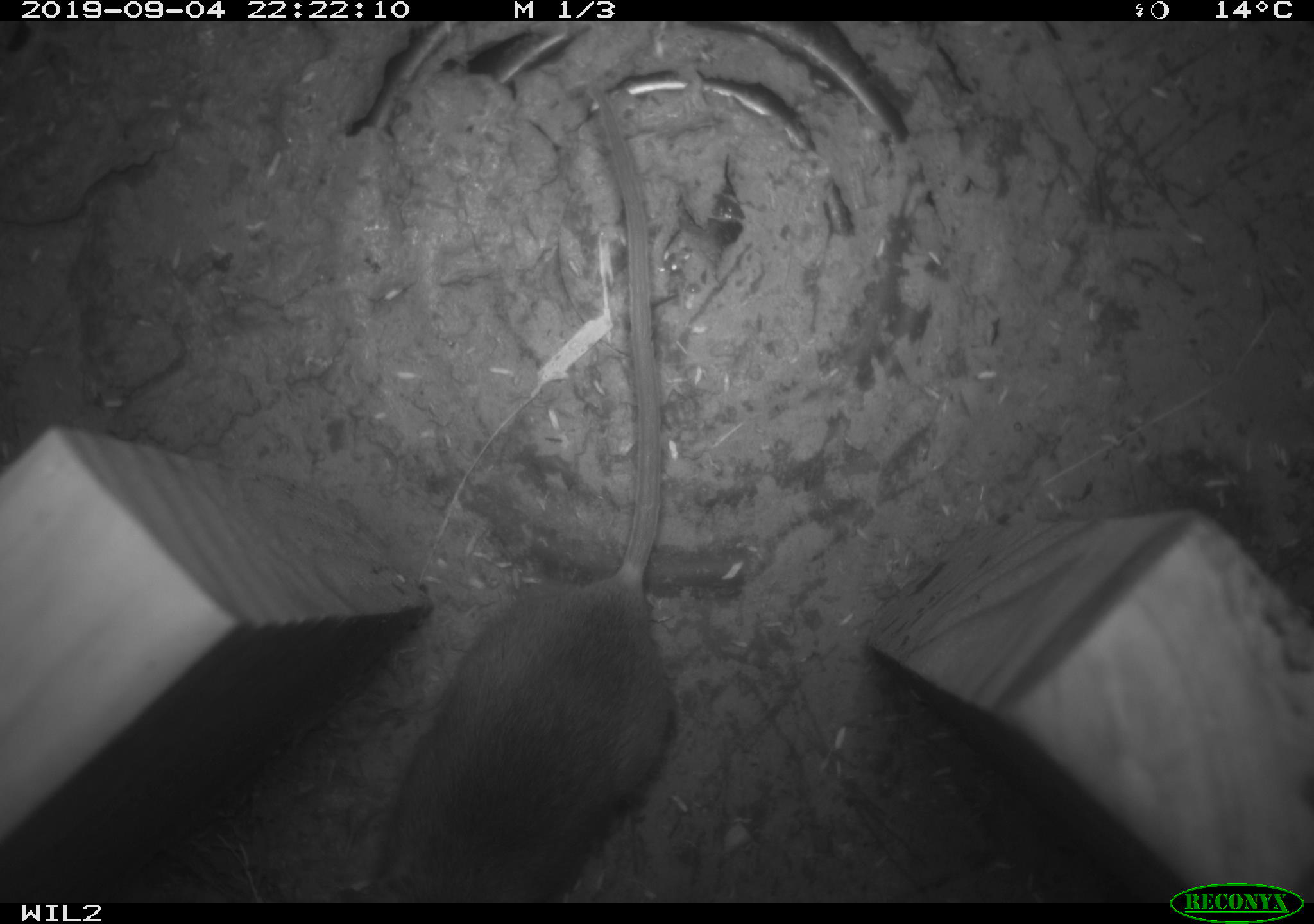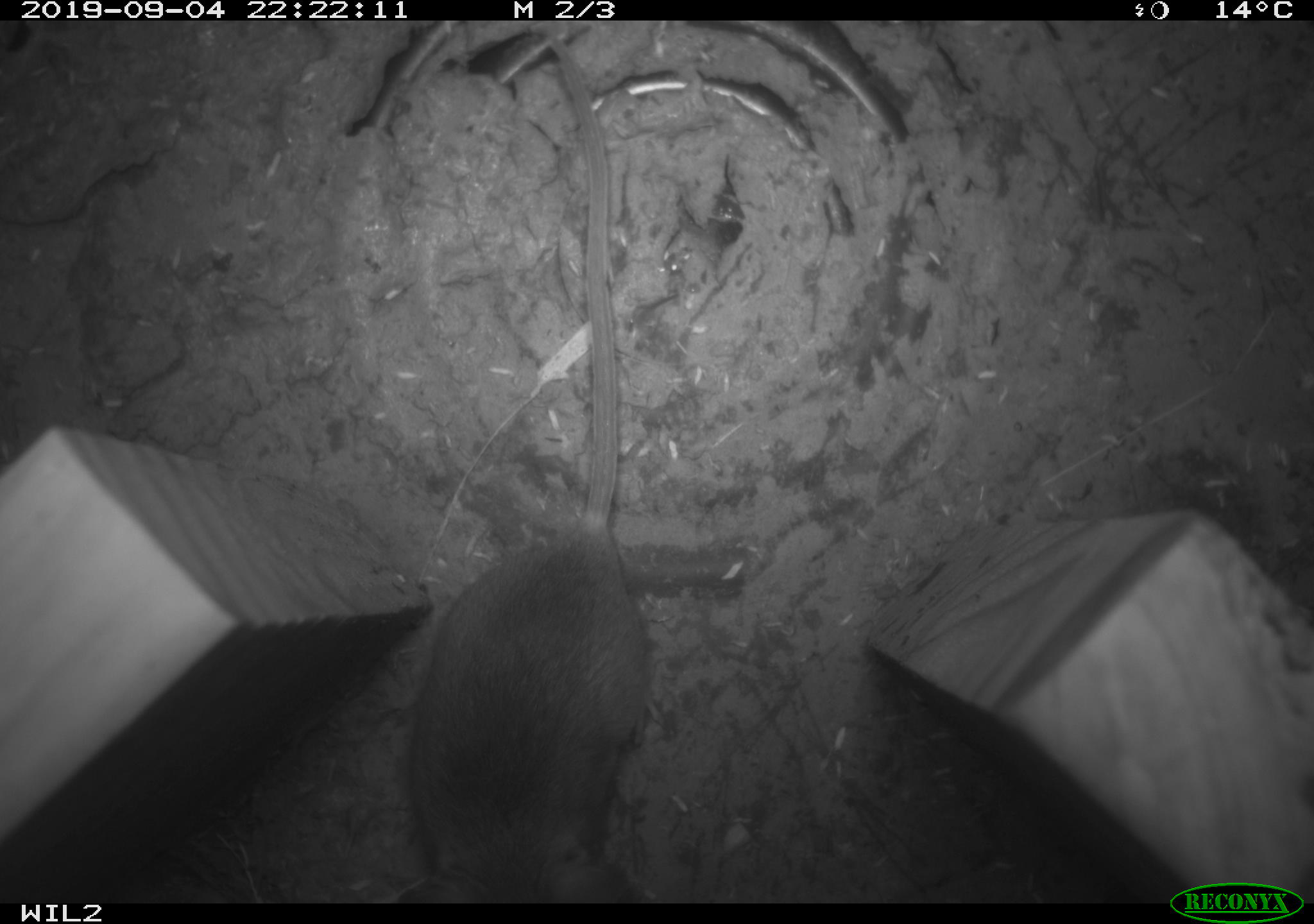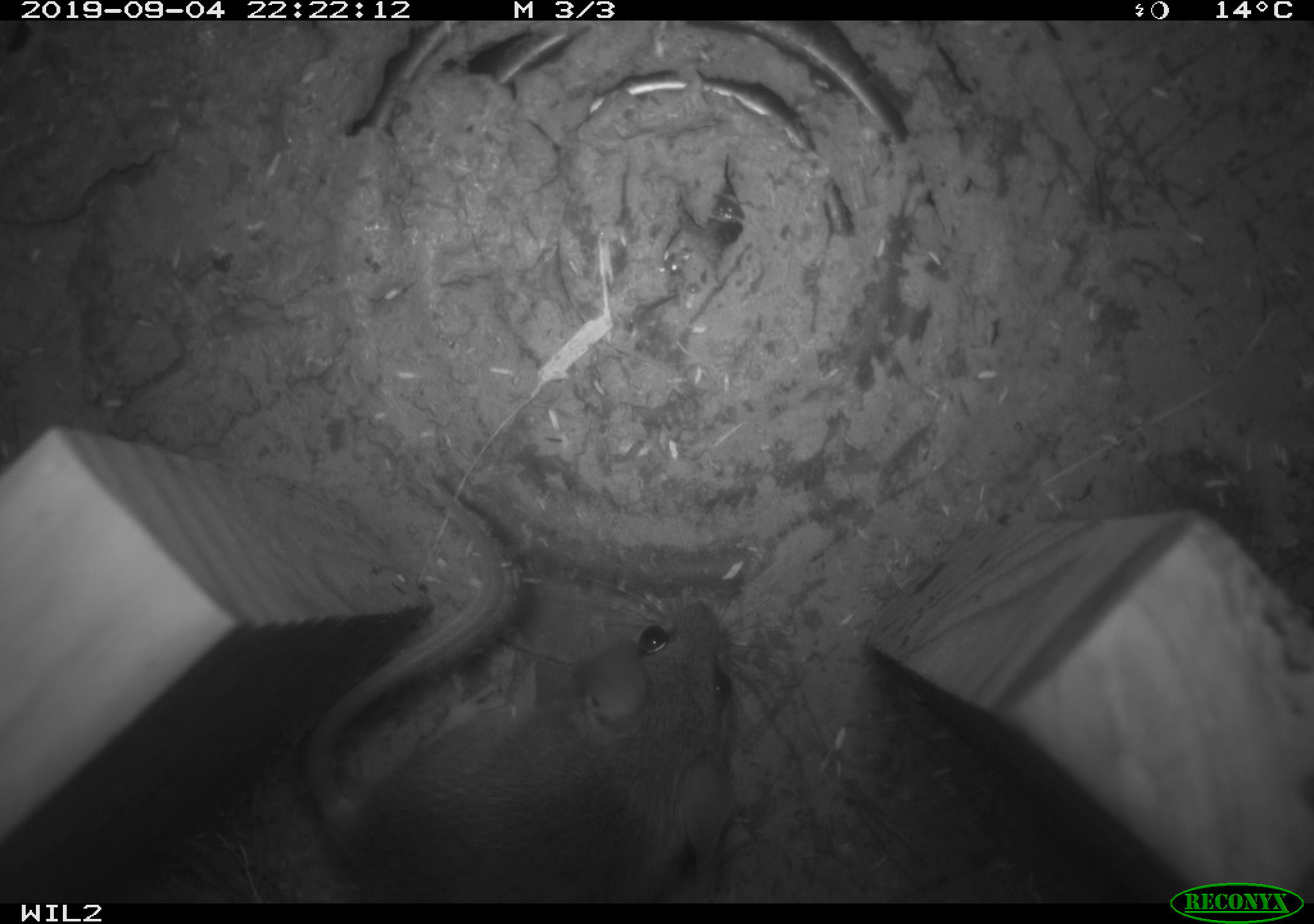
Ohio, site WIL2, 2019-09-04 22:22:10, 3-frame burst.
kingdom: Animalia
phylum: Chordata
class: Mammalia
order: Rodentia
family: Cricetidae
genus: Peromyscus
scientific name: Peromyscus leucopus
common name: white-footed mouse